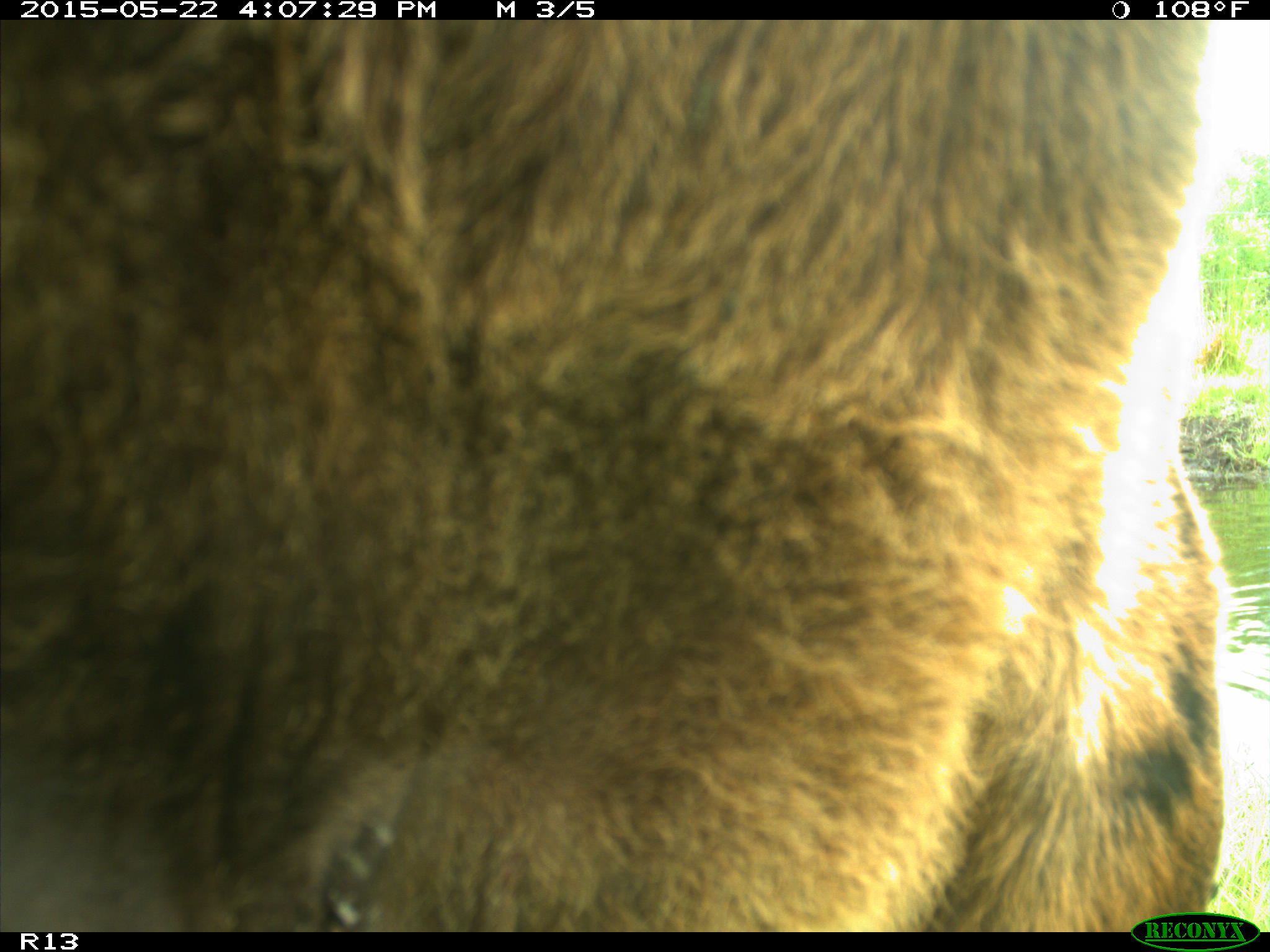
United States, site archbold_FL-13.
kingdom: Animalia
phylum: Chordata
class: Mammalia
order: Artiodactyla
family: Bovidae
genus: Bos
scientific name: Bos taurus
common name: domestic cow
Bos taurus (domestic cow).